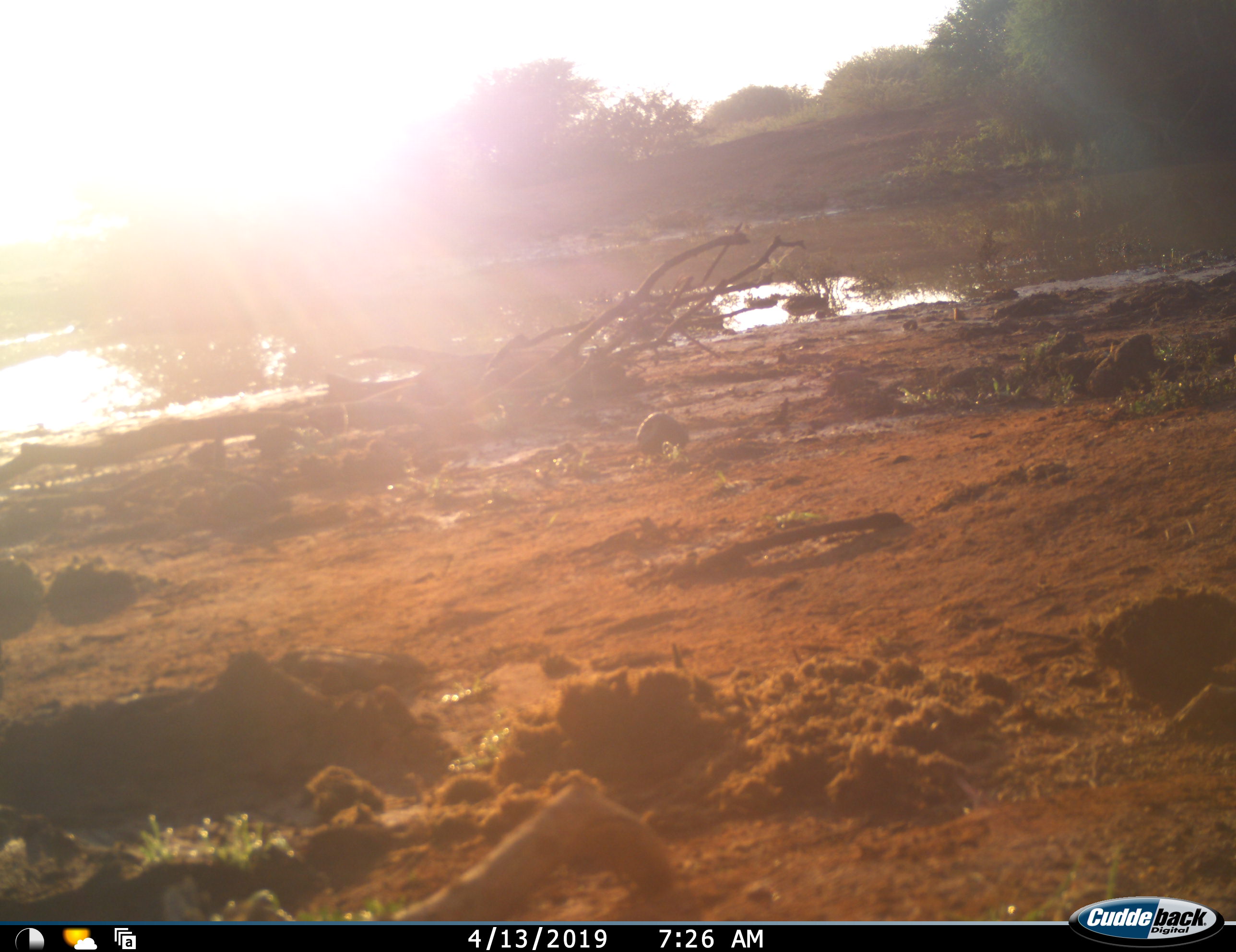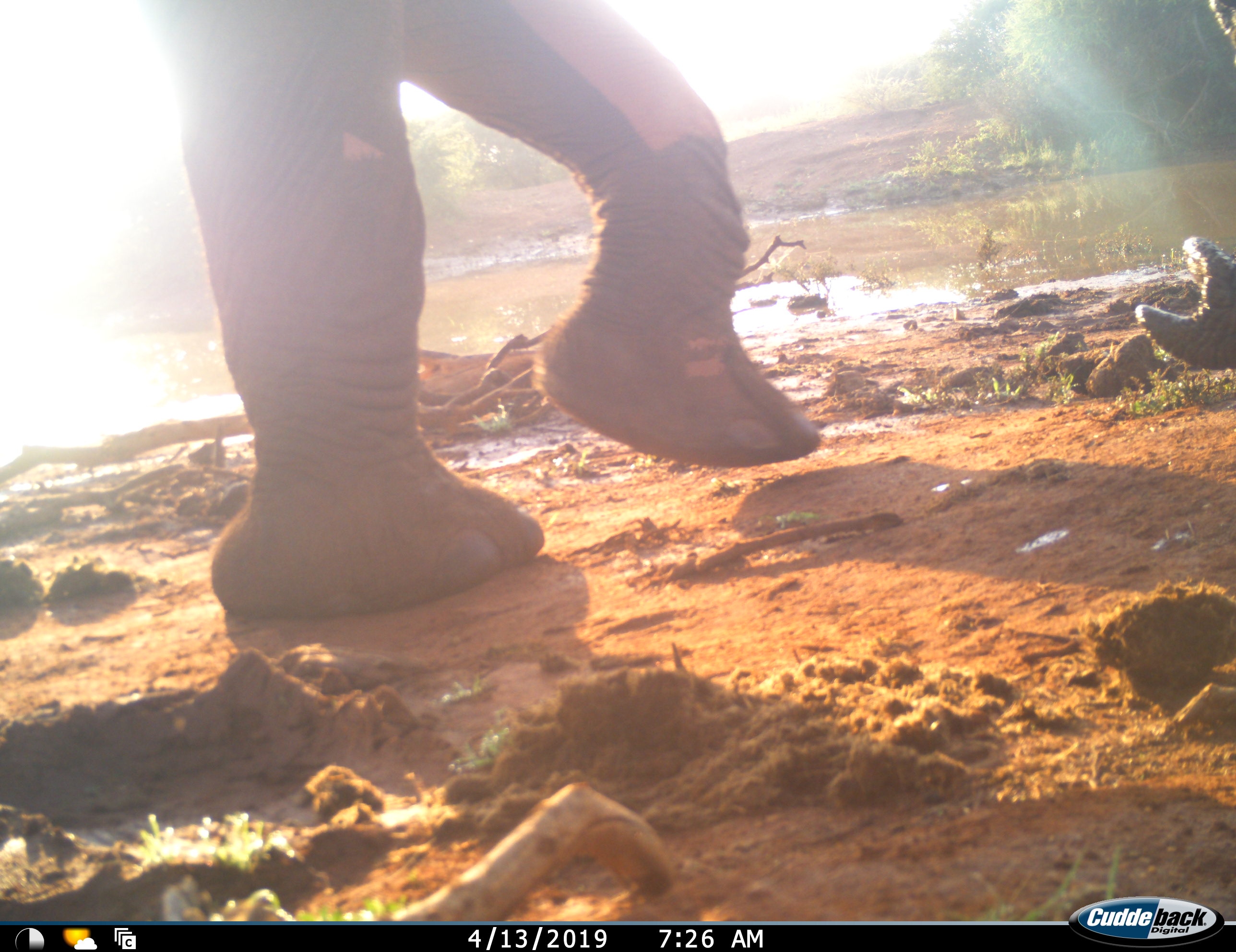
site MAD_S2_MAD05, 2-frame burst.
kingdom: Animalia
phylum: Chordata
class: Mammalia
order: Proboscidea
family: Elephantidae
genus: Loxodonta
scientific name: Loxodonta africana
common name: african bush elephant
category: elephant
Elephant (african bush elephant) (Loxodonta africana), count 1. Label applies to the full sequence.